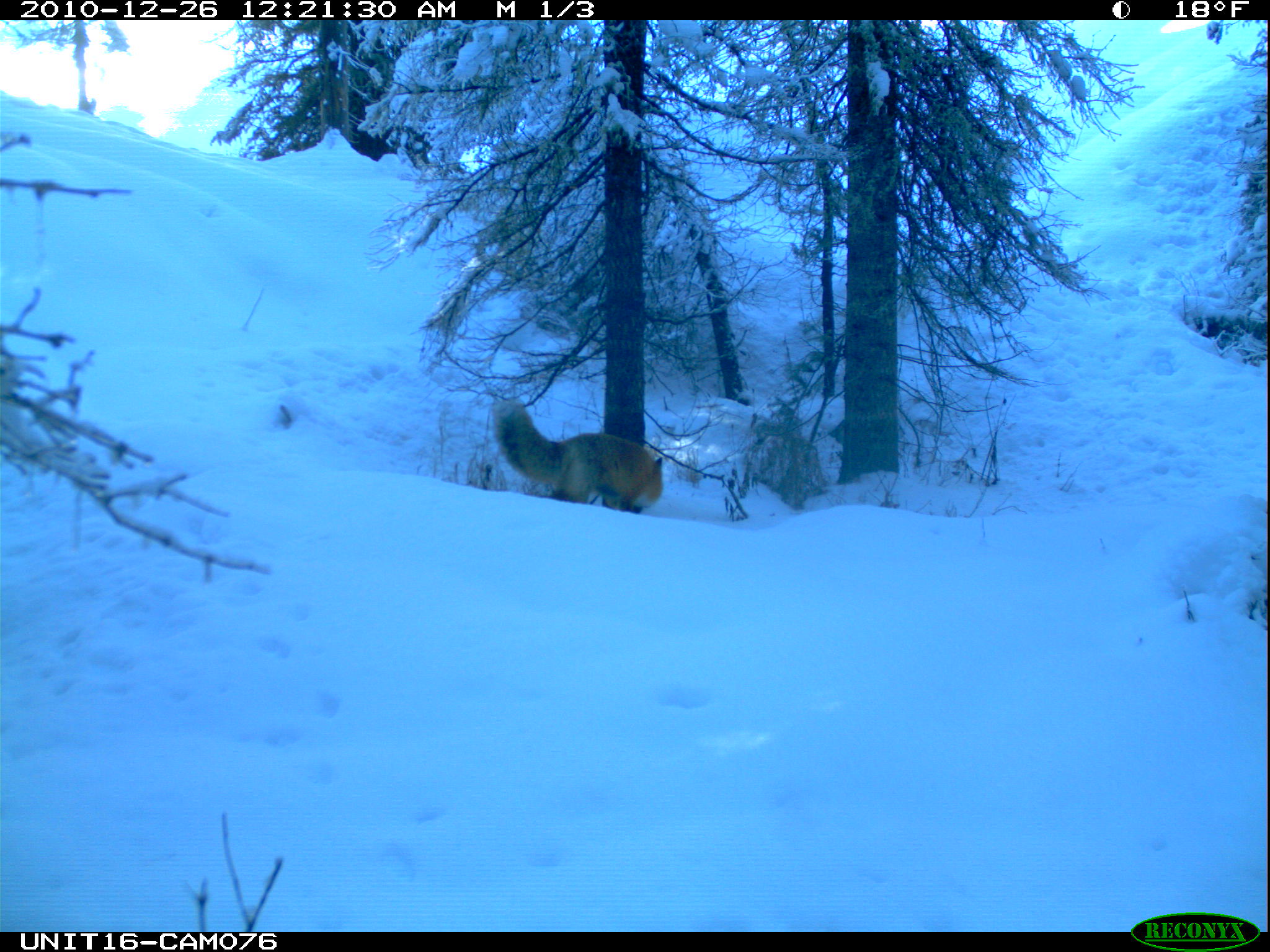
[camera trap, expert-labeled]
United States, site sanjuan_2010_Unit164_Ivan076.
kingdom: Animalia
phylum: Chordata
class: Mammalia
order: Carnivora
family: Canidae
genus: Vulpes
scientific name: Vulpes vulpes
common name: red fox